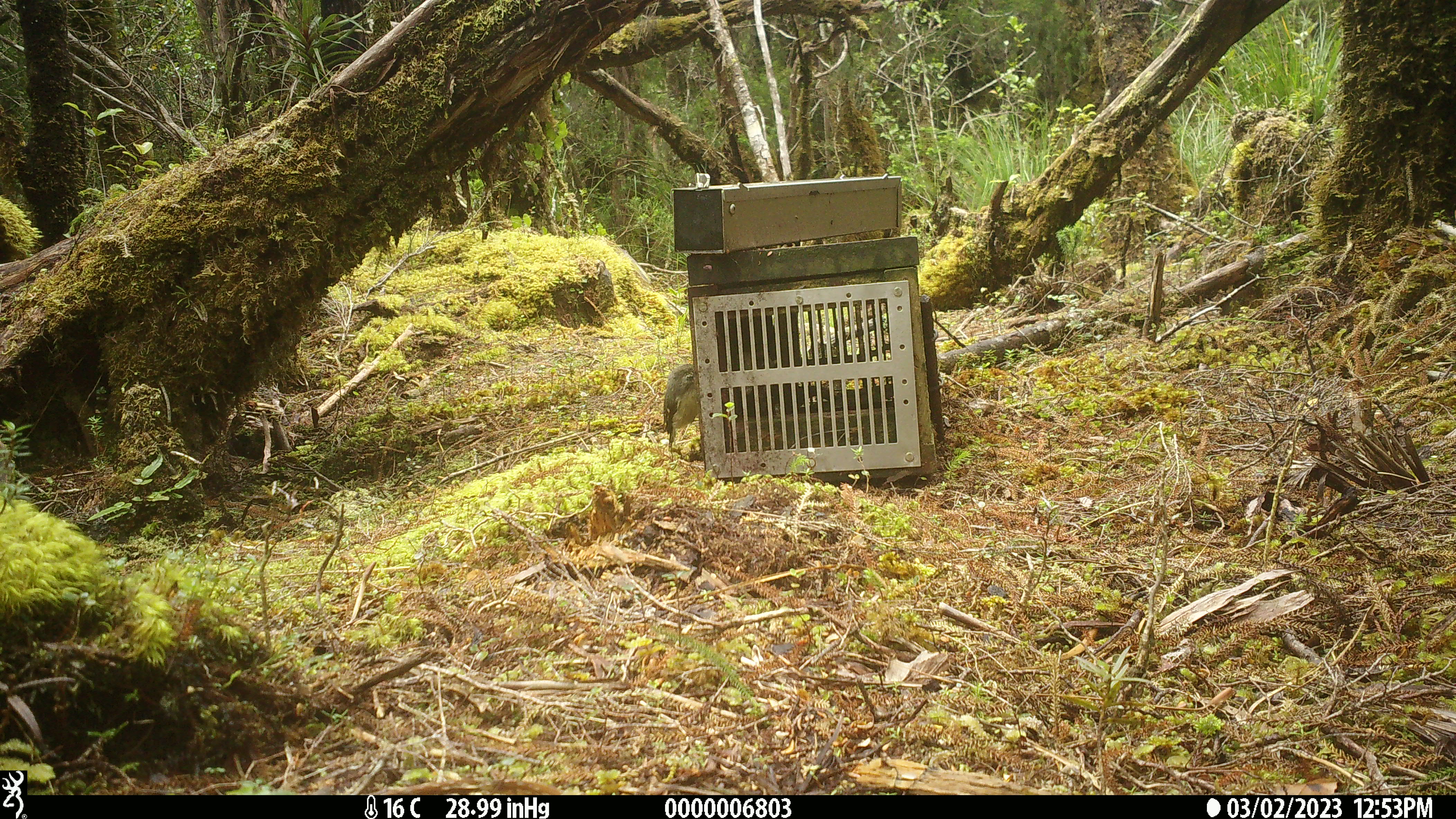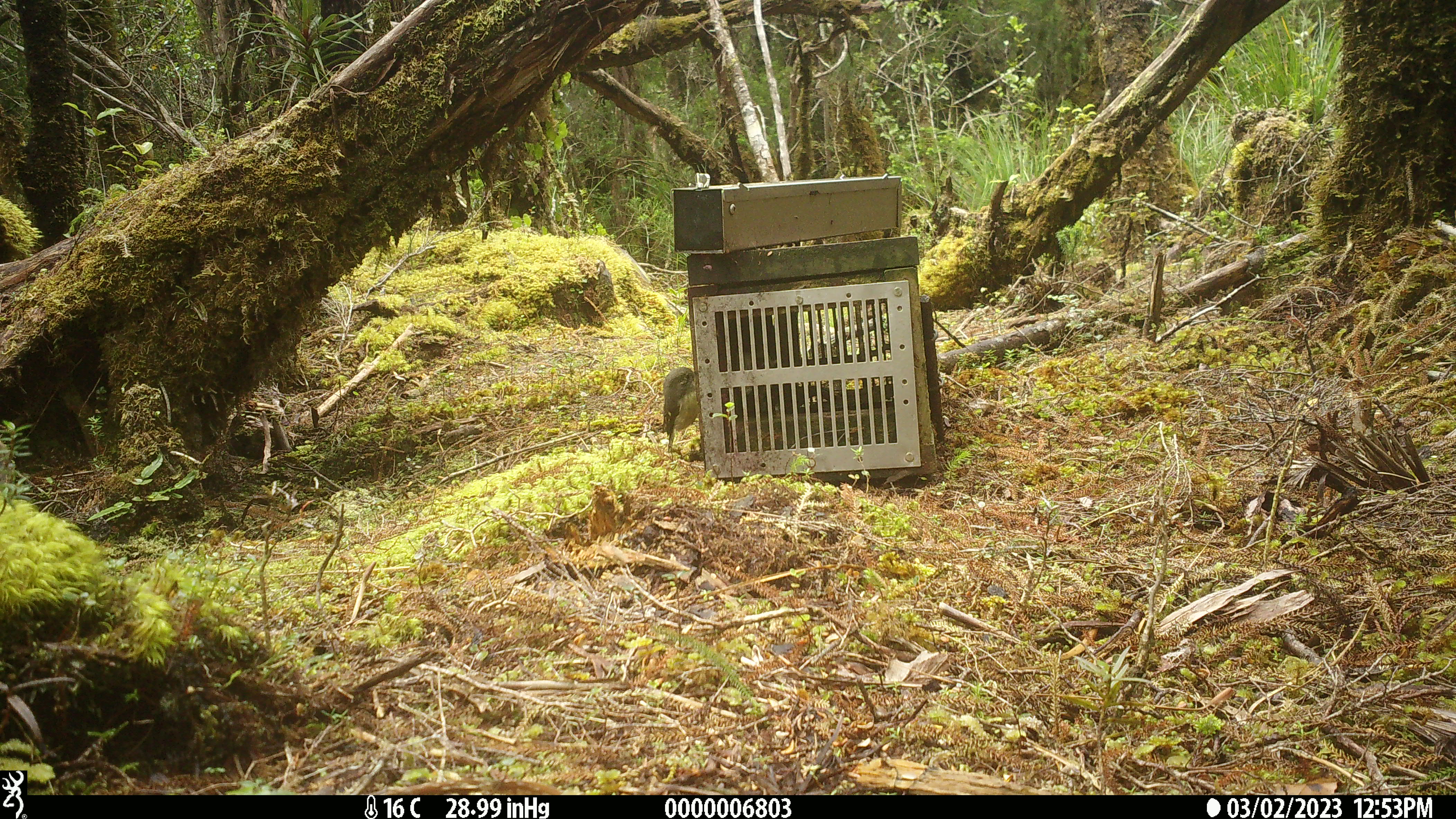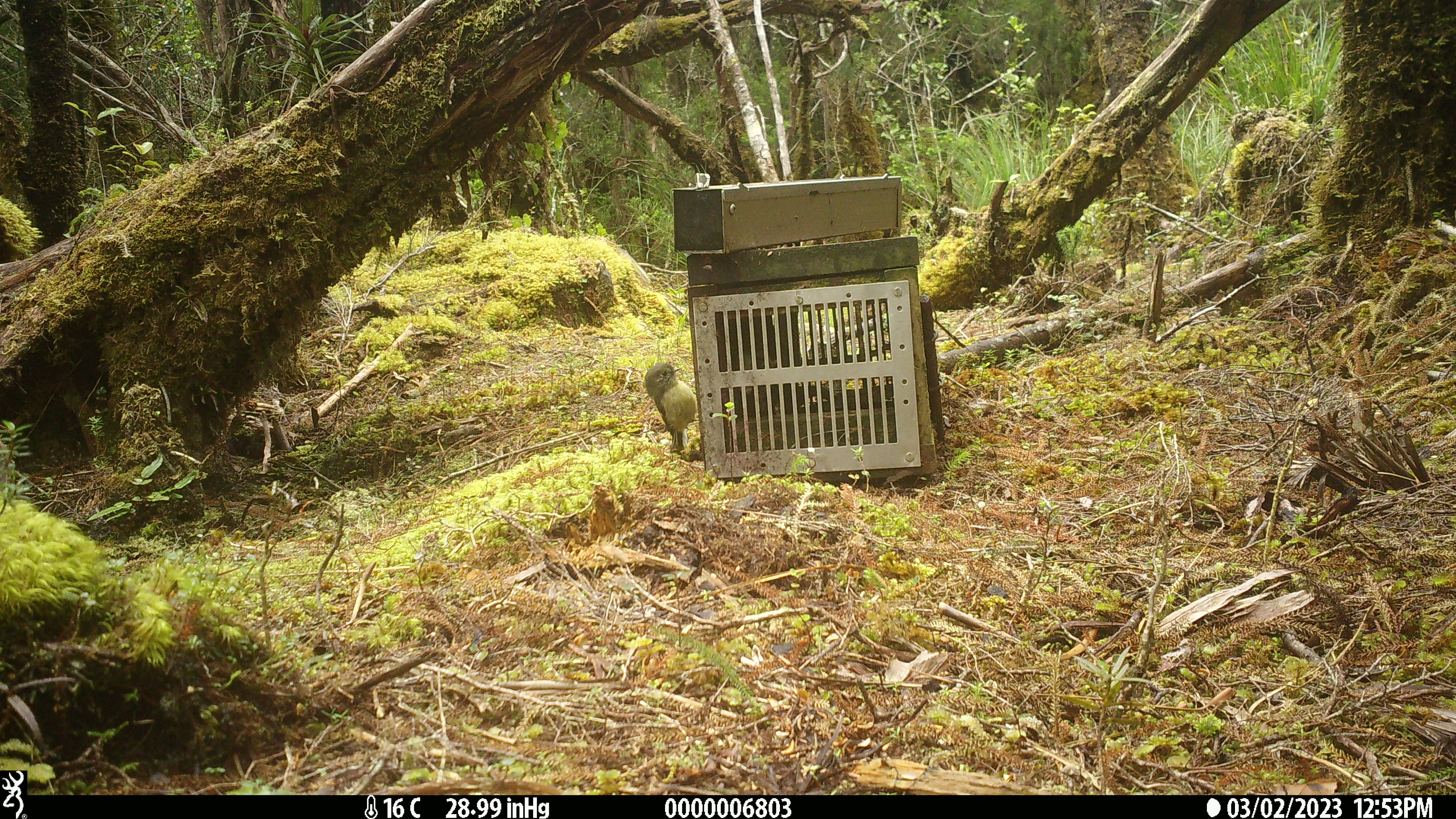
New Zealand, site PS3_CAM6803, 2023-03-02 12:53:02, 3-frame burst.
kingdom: Animalia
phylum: Chordata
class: Aves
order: Passeriformes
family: Petroicidae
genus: Petroica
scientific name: Petroica macrocephala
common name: tomtit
Tomtit (Petroica macrocephala).